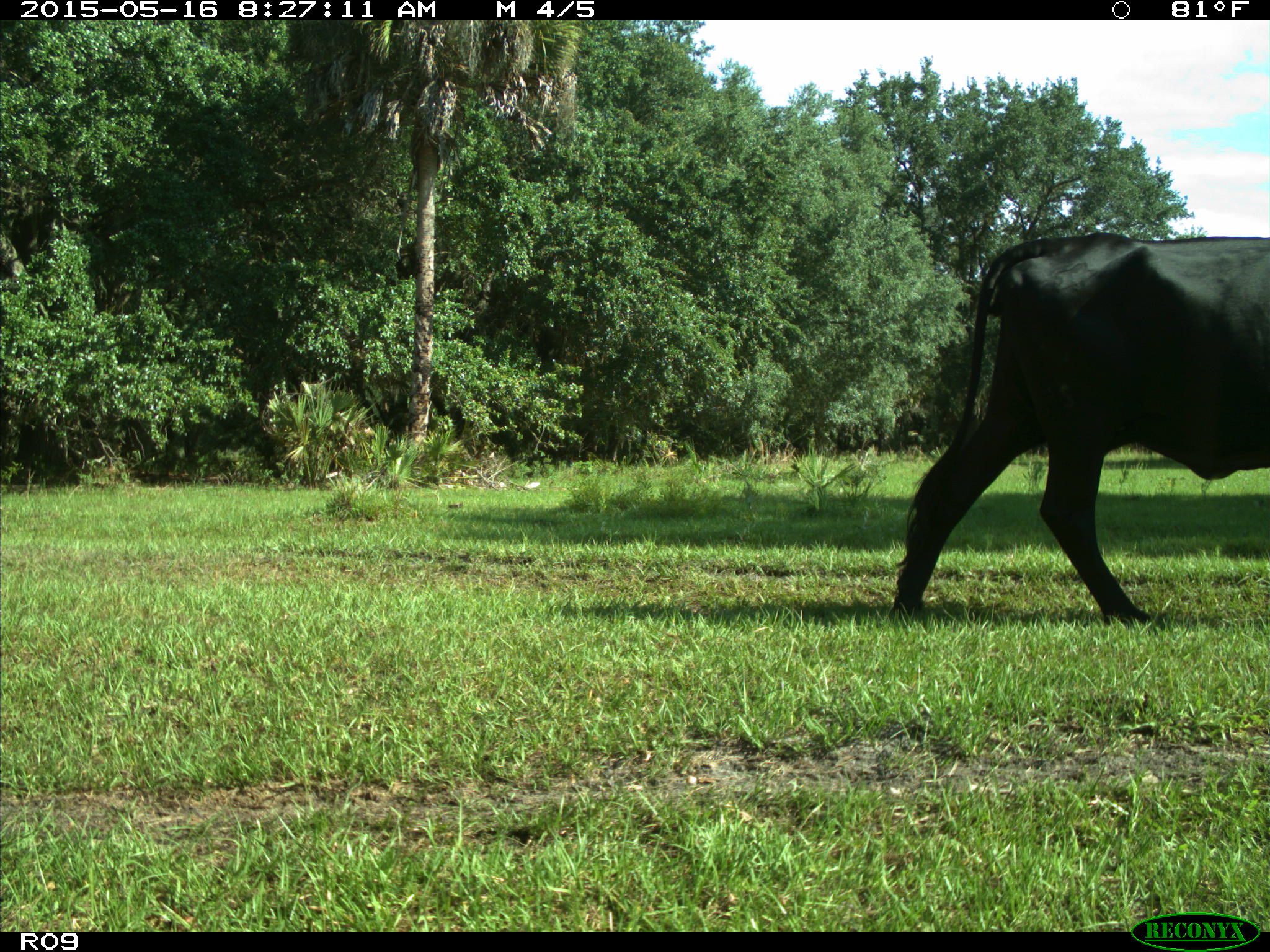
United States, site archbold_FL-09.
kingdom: Animalia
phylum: Chordata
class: Mammalia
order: Artiodactyla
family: Bovidae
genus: Bos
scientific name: Bos taurus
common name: domestic cow